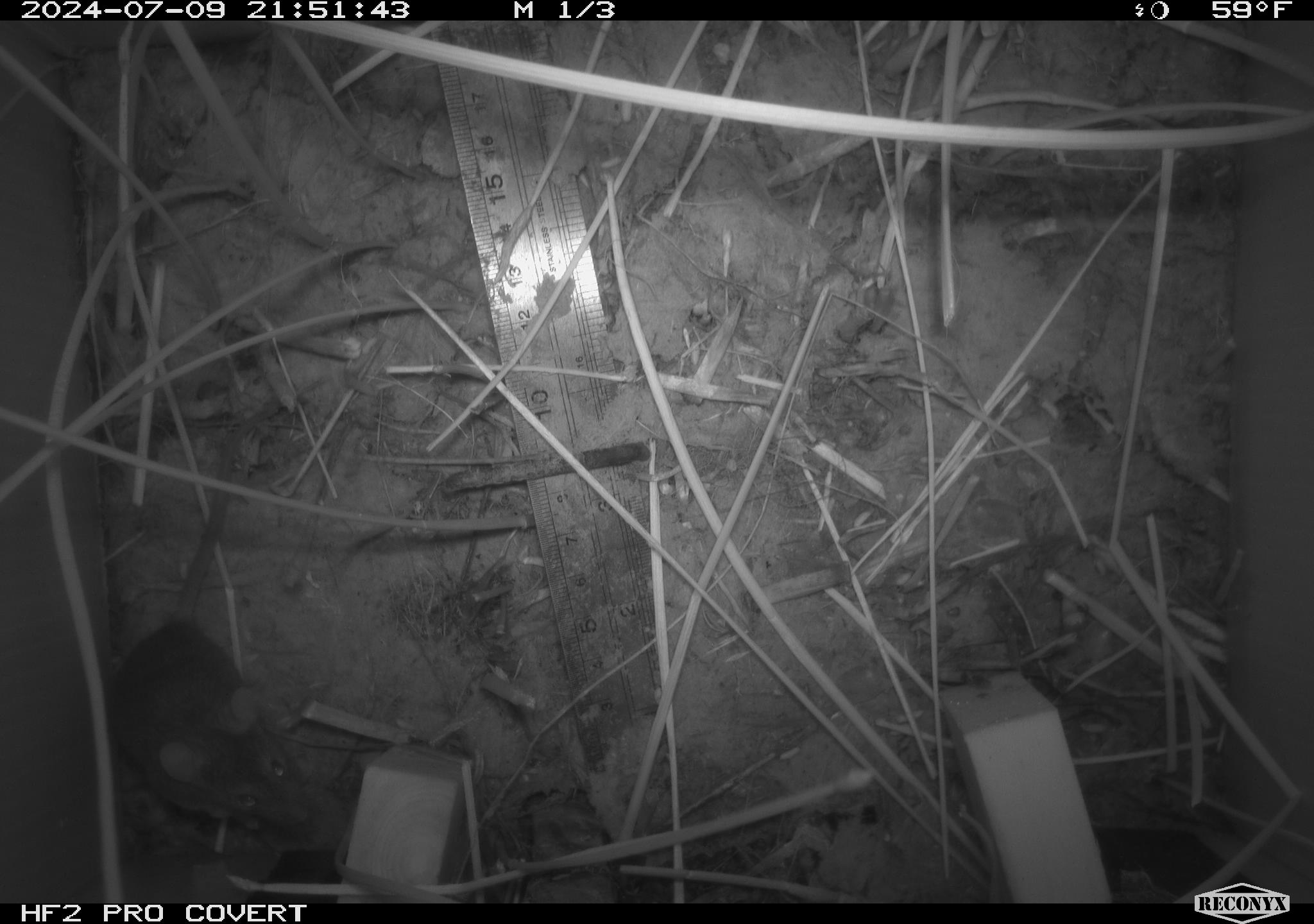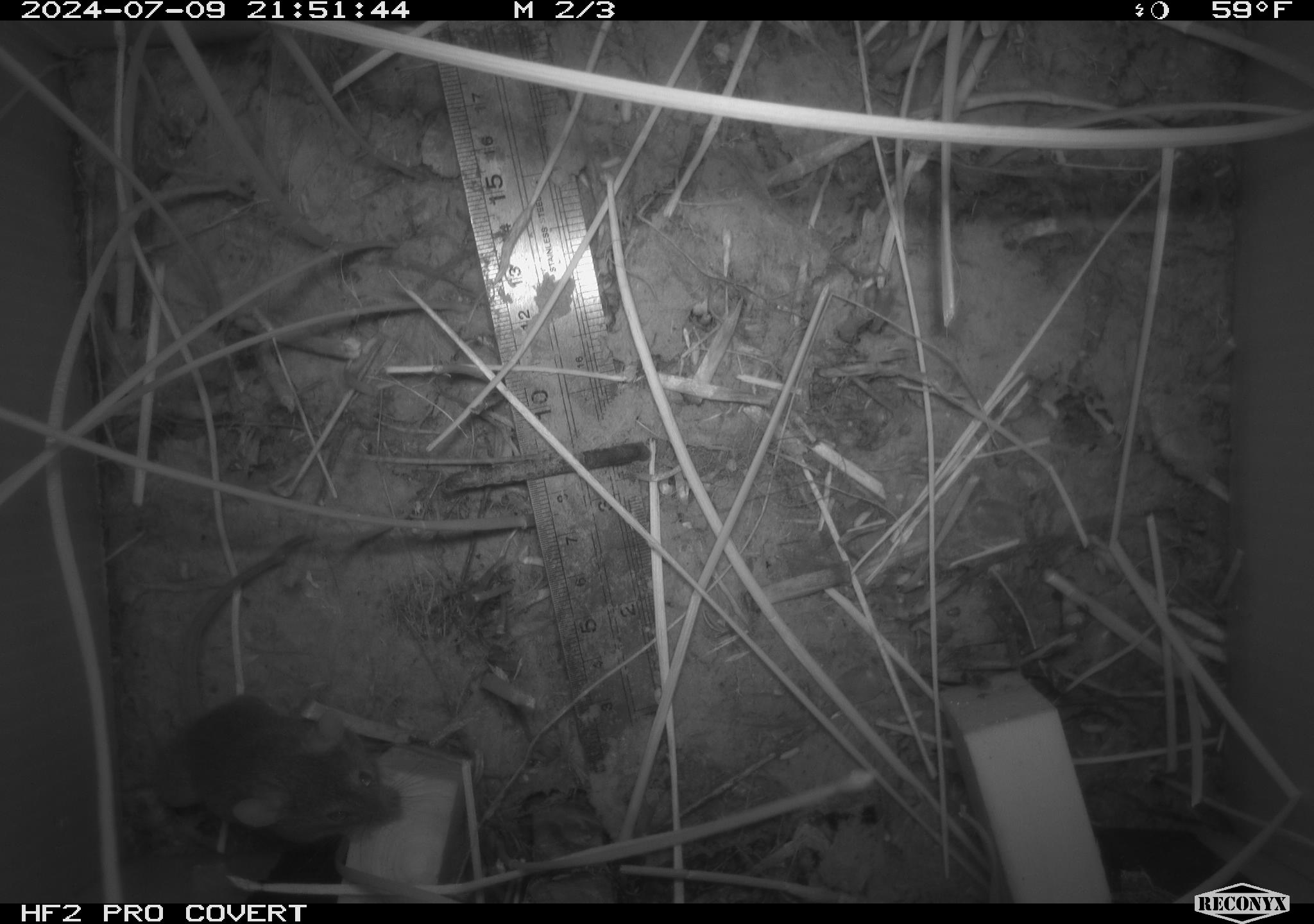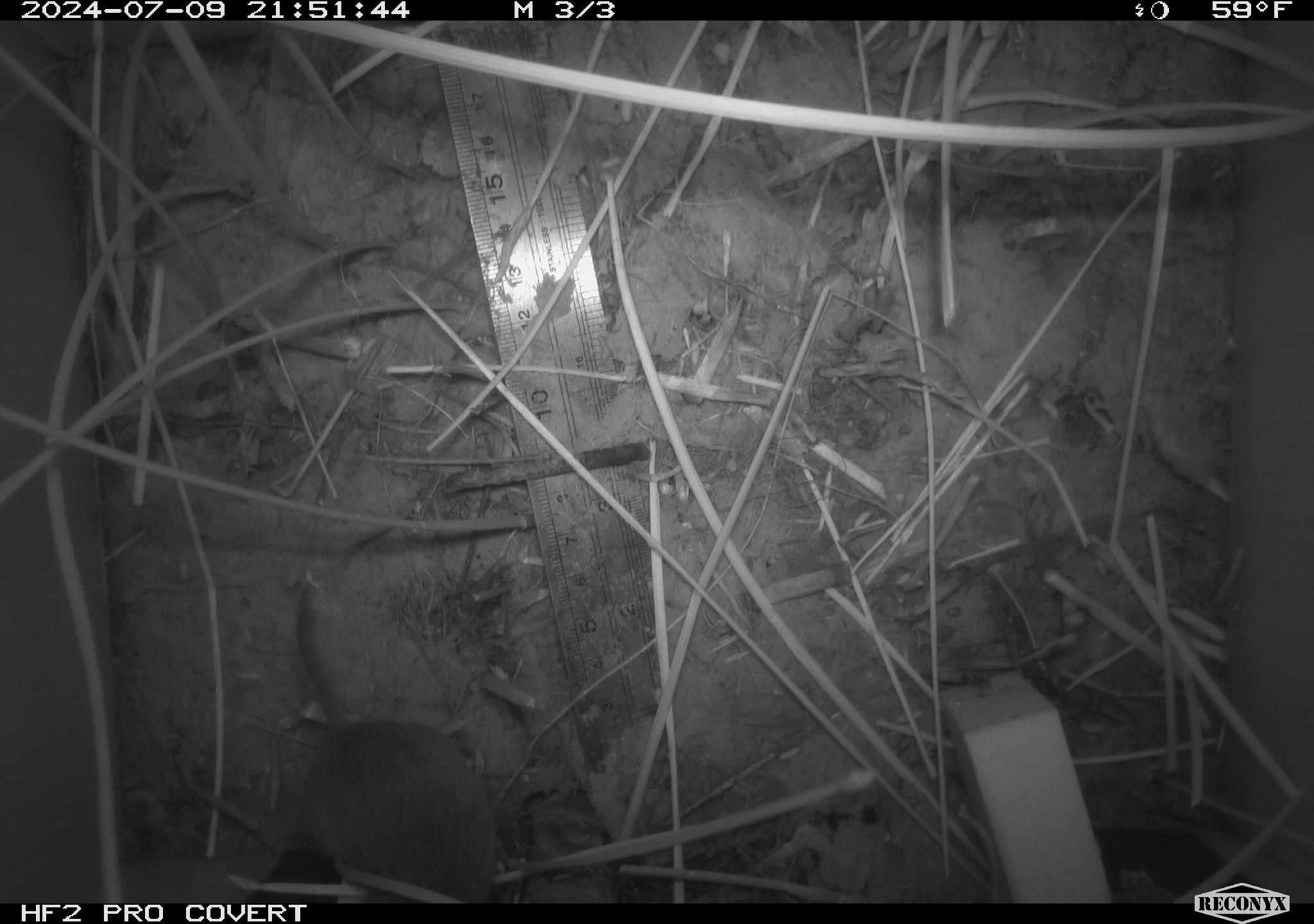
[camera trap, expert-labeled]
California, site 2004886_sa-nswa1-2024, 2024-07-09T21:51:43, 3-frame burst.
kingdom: Animalia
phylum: Chordata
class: Mammalia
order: Rodentia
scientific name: Rodentia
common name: rodent